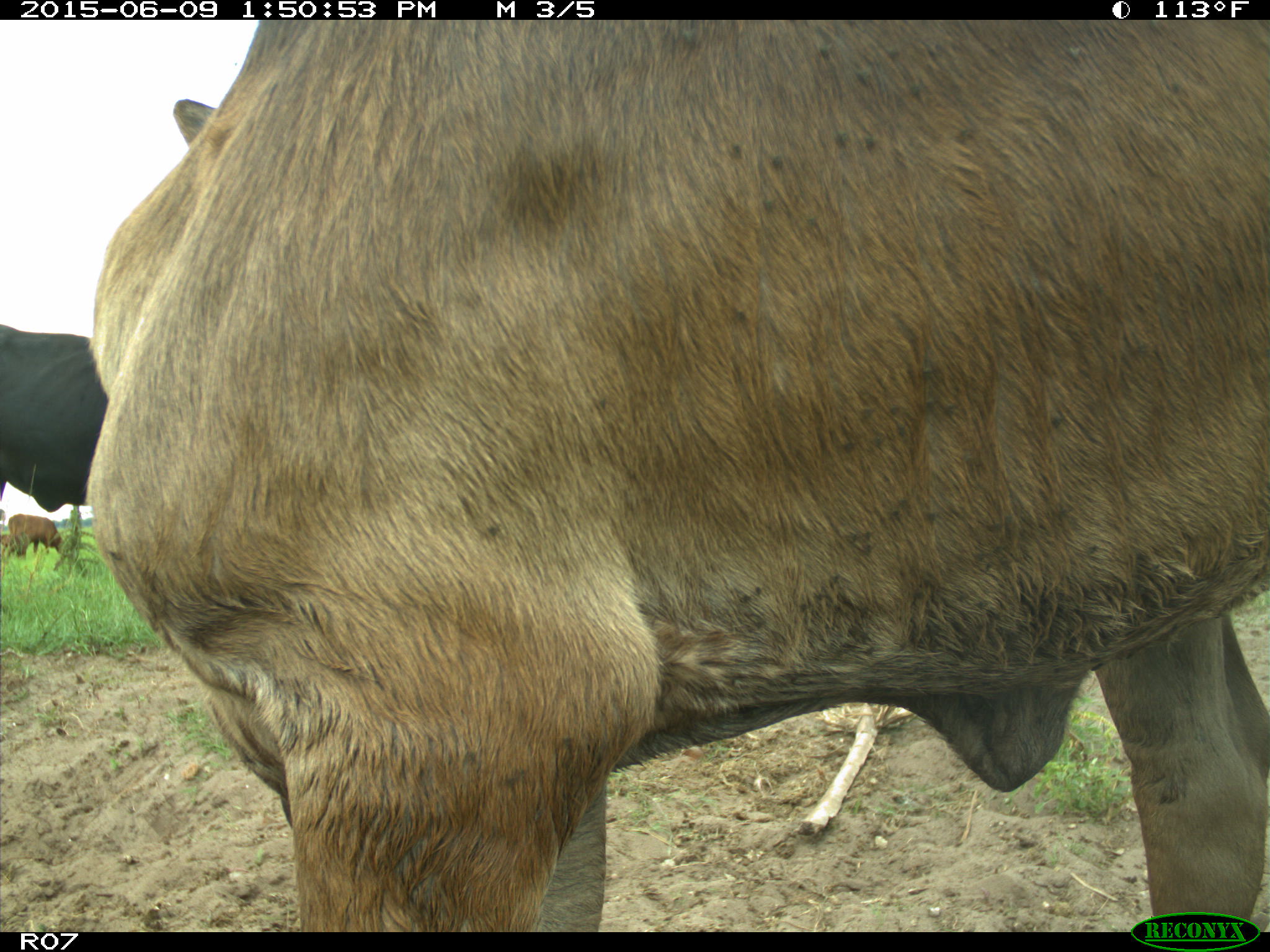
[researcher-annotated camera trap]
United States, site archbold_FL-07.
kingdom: Animalia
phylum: Chordata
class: Mammalia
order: Artiodactyla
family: Bovidae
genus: Bos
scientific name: Bos taurus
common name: domestic cow